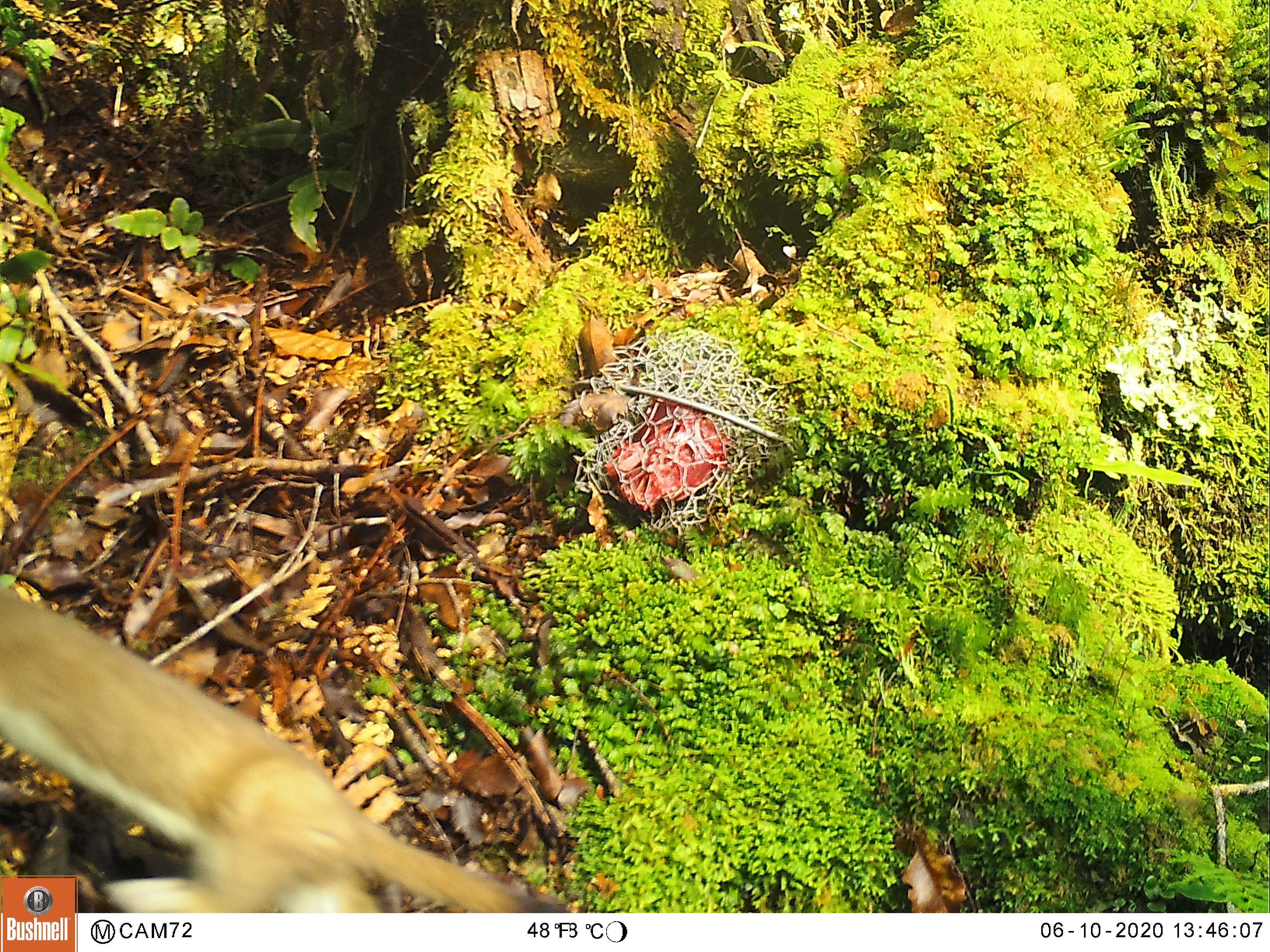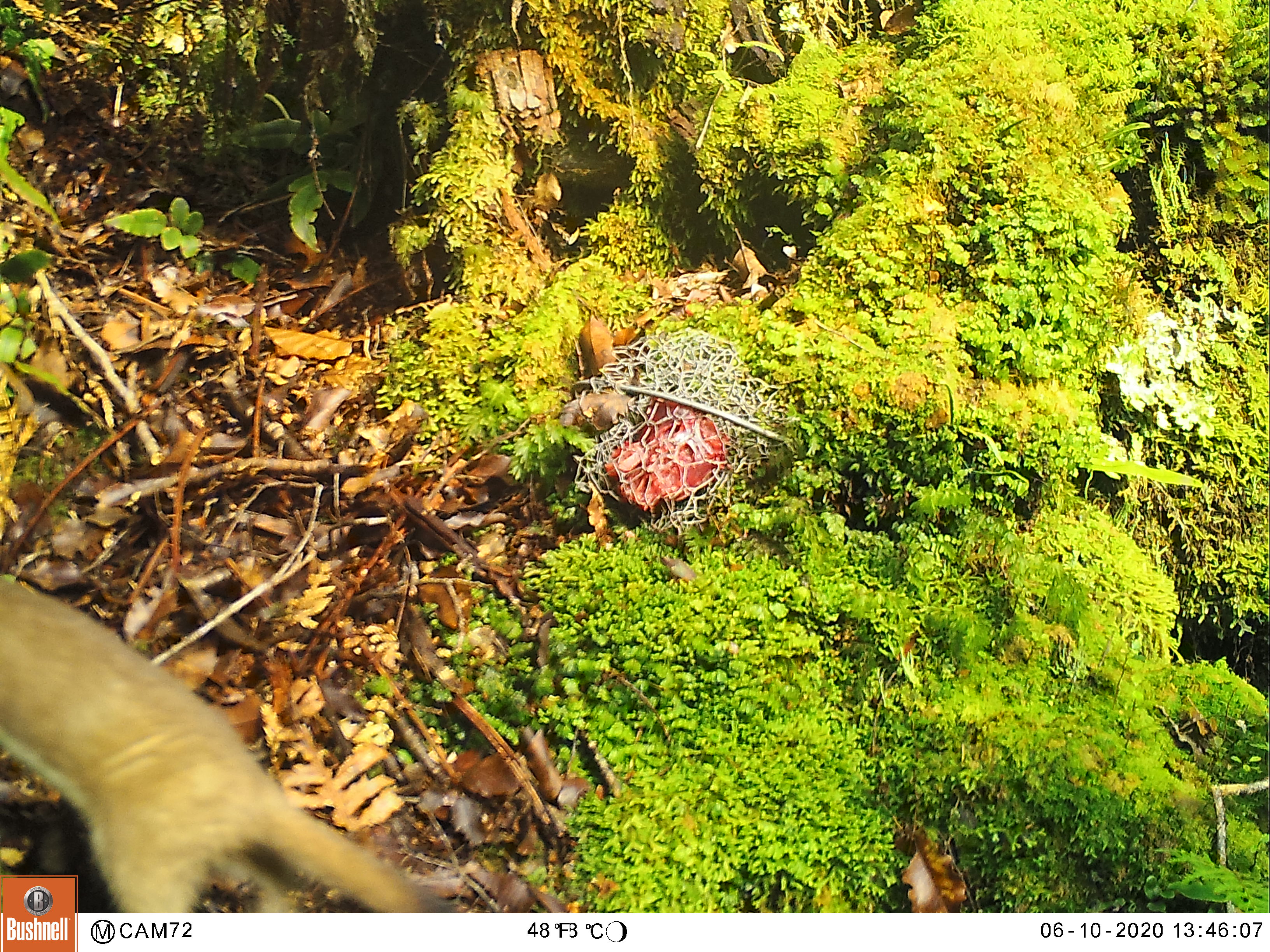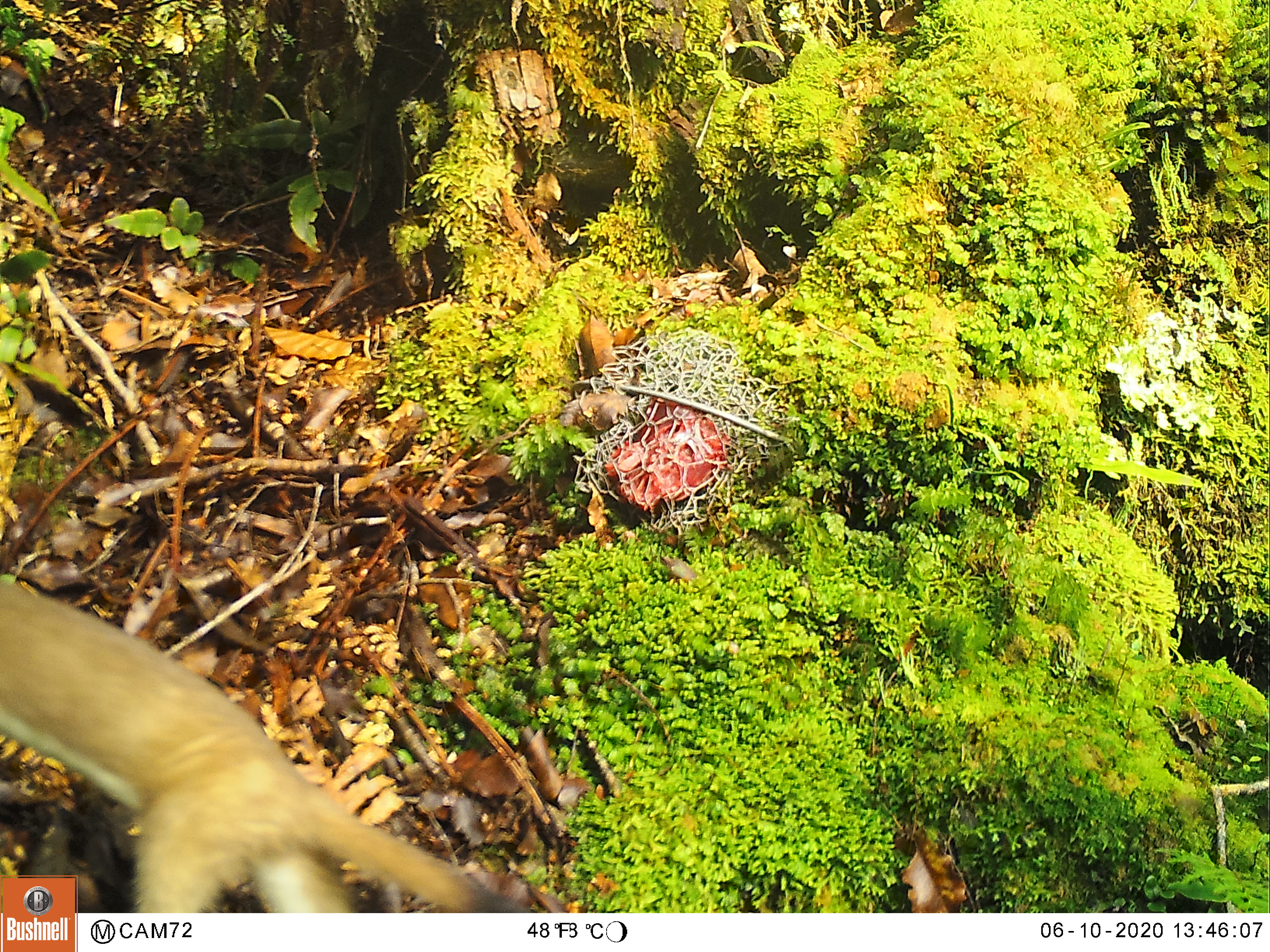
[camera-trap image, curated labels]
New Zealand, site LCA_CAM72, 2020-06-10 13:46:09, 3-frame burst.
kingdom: Animalia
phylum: Chordata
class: Mammalia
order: Carnivora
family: Mustelidae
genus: Mustela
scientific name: Mustela erminea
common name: stoat